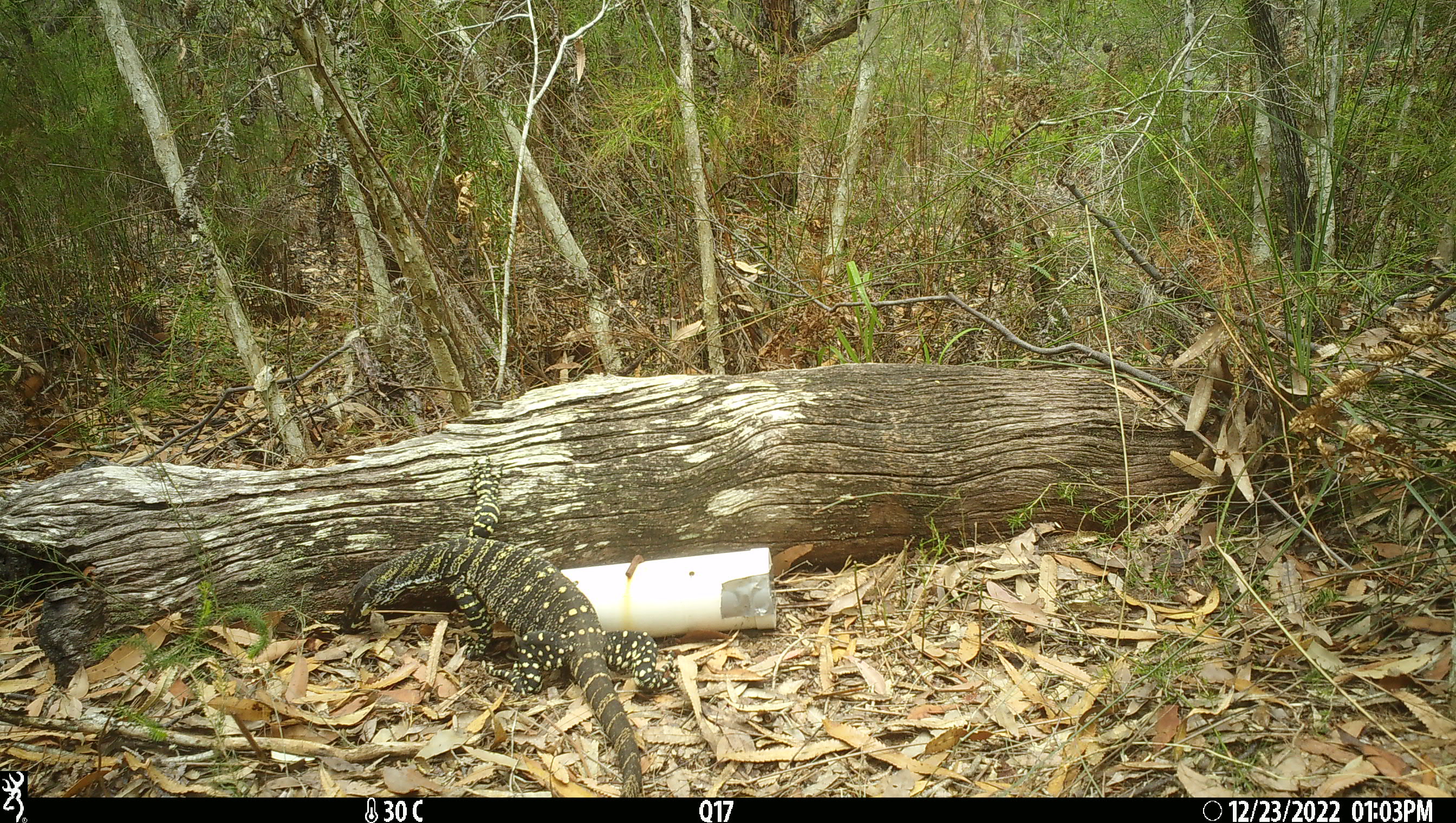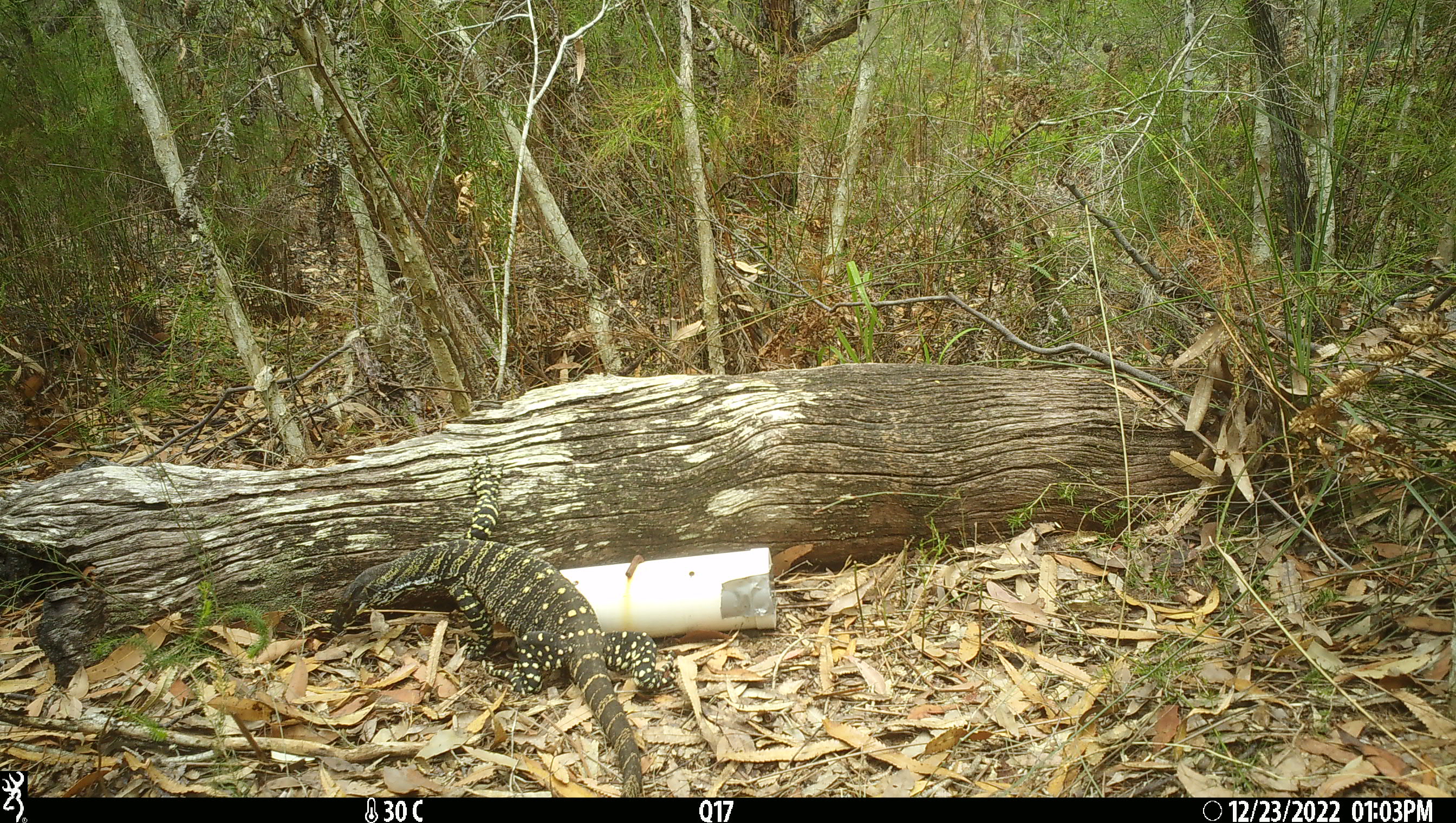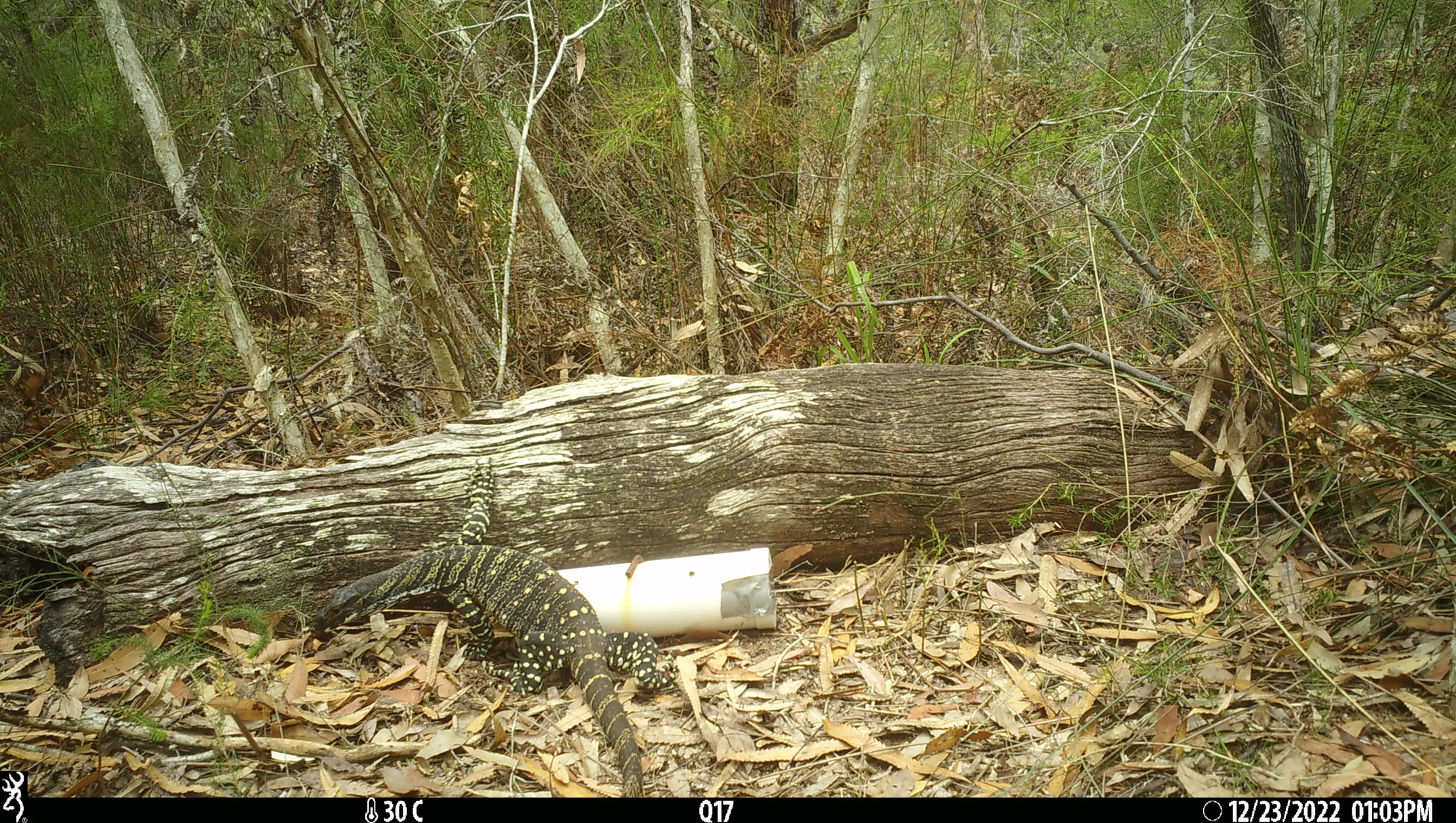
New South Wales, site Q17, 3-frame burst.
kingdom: Animalia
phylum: Chordata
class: Reptilia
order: Squamata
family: Varanidae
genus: Varanus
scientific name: Varanus varius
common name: lace monitor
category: goanna